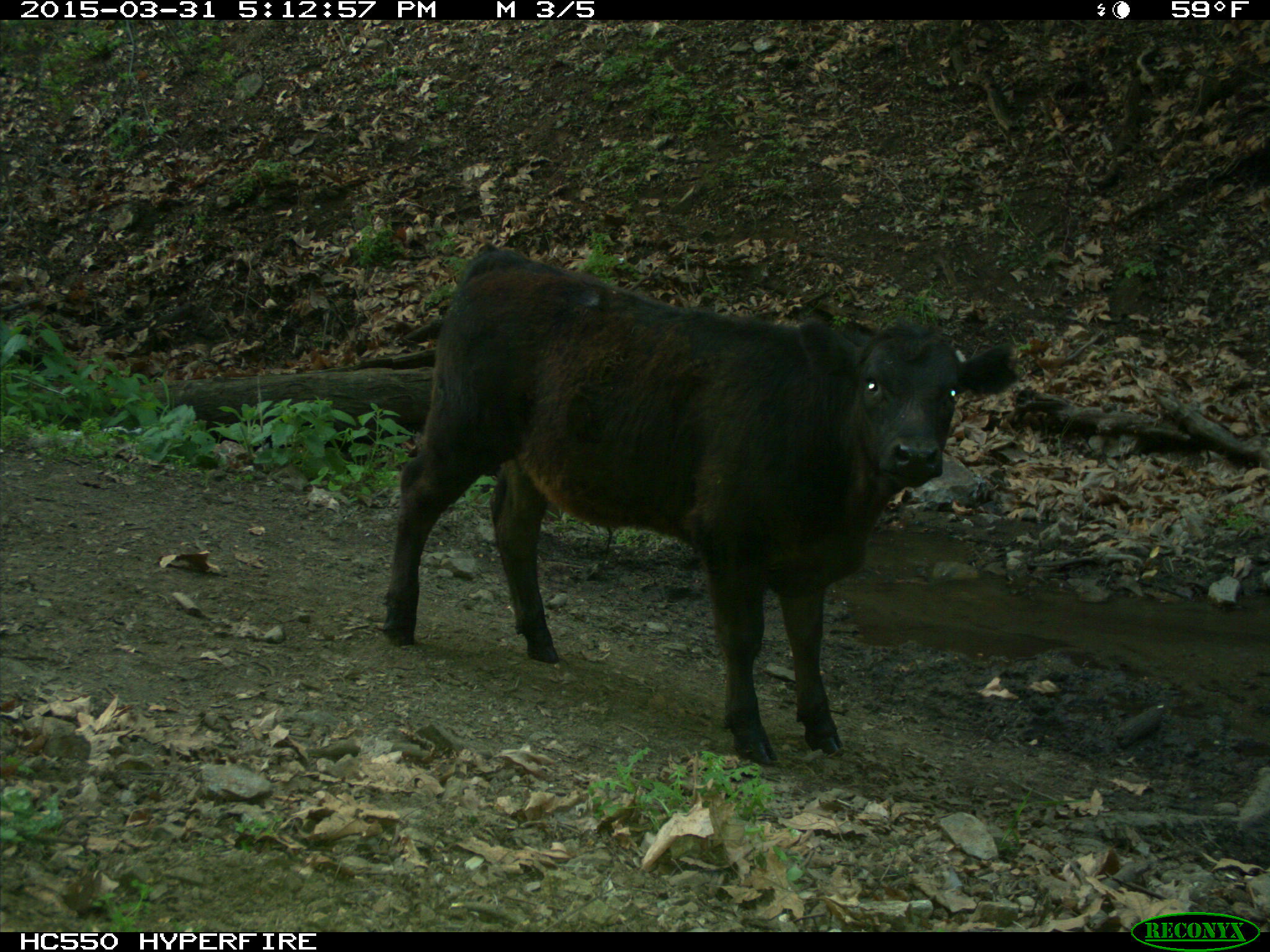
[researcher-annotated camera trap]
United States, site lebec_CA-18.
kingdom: Animalia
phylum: Chordata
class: Mammalia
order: Artiodactyla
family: Bovidae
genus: Bos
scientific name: Bos taurus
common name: domestic cow